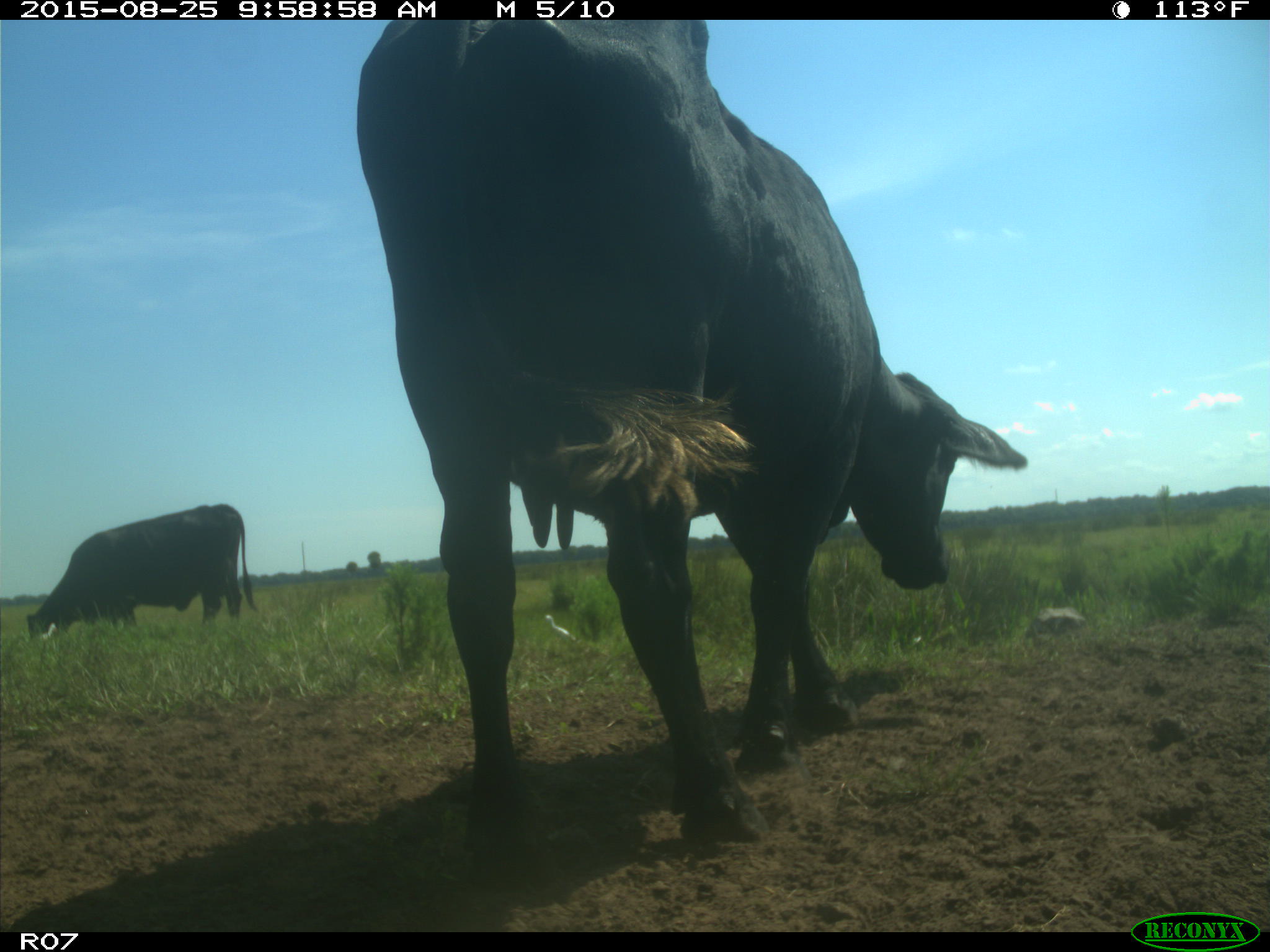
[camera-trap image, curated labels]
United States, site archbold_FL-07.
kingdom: Animalia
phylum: Chordata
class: Mammalia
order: Artiodactyla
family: Bovidae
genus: Bos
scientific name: Bos taurus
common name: domestic cow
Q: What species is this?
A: Bos taurus (domestic cow).